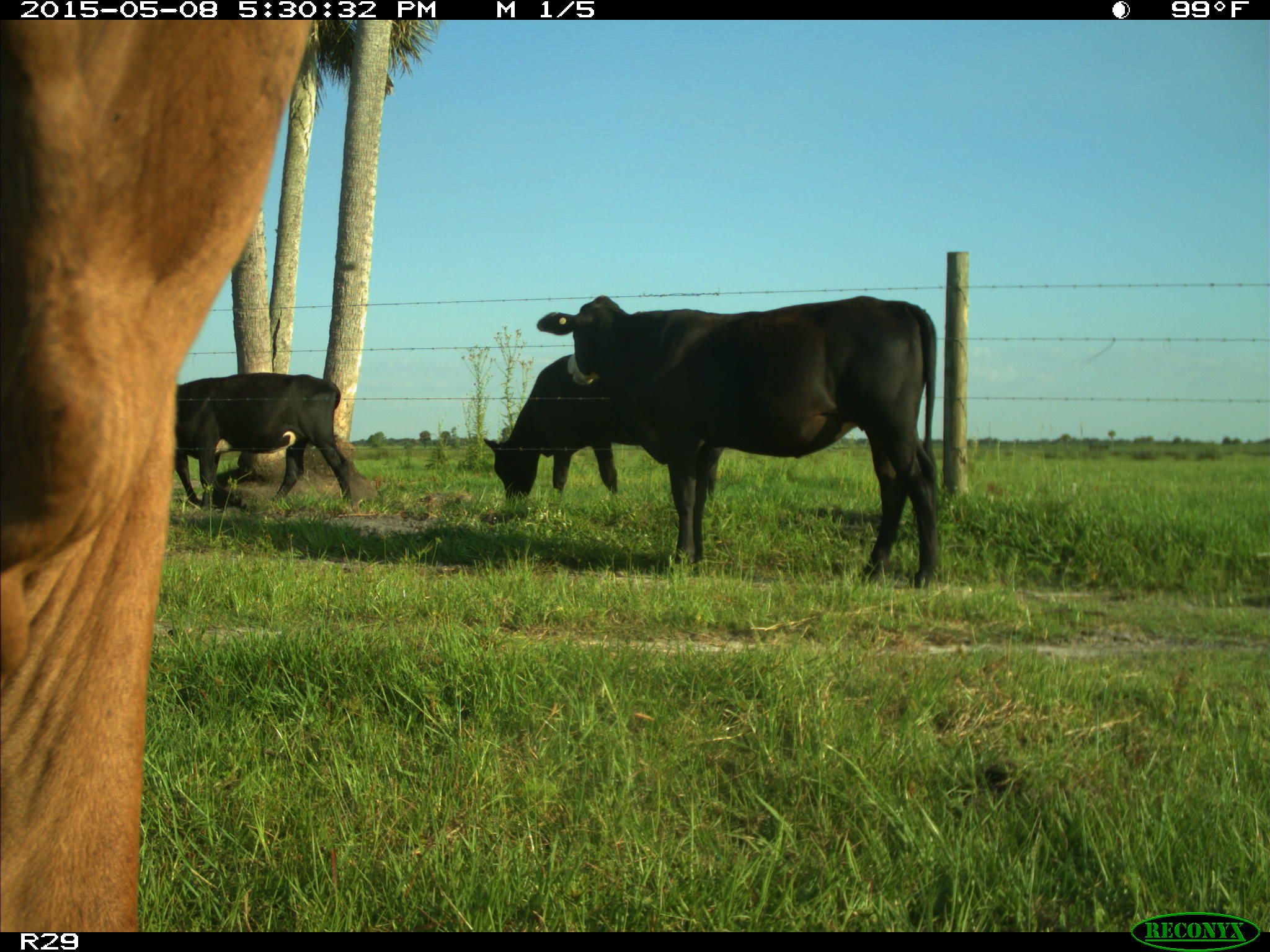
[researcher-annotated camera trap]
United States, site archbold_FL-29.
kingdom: Animalia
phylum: Chordata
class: Mammalia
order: Artiodactyla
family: Bovidae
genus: Bos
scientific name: Bos taurus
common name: domestic cow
Bos taurus (domestic cow).